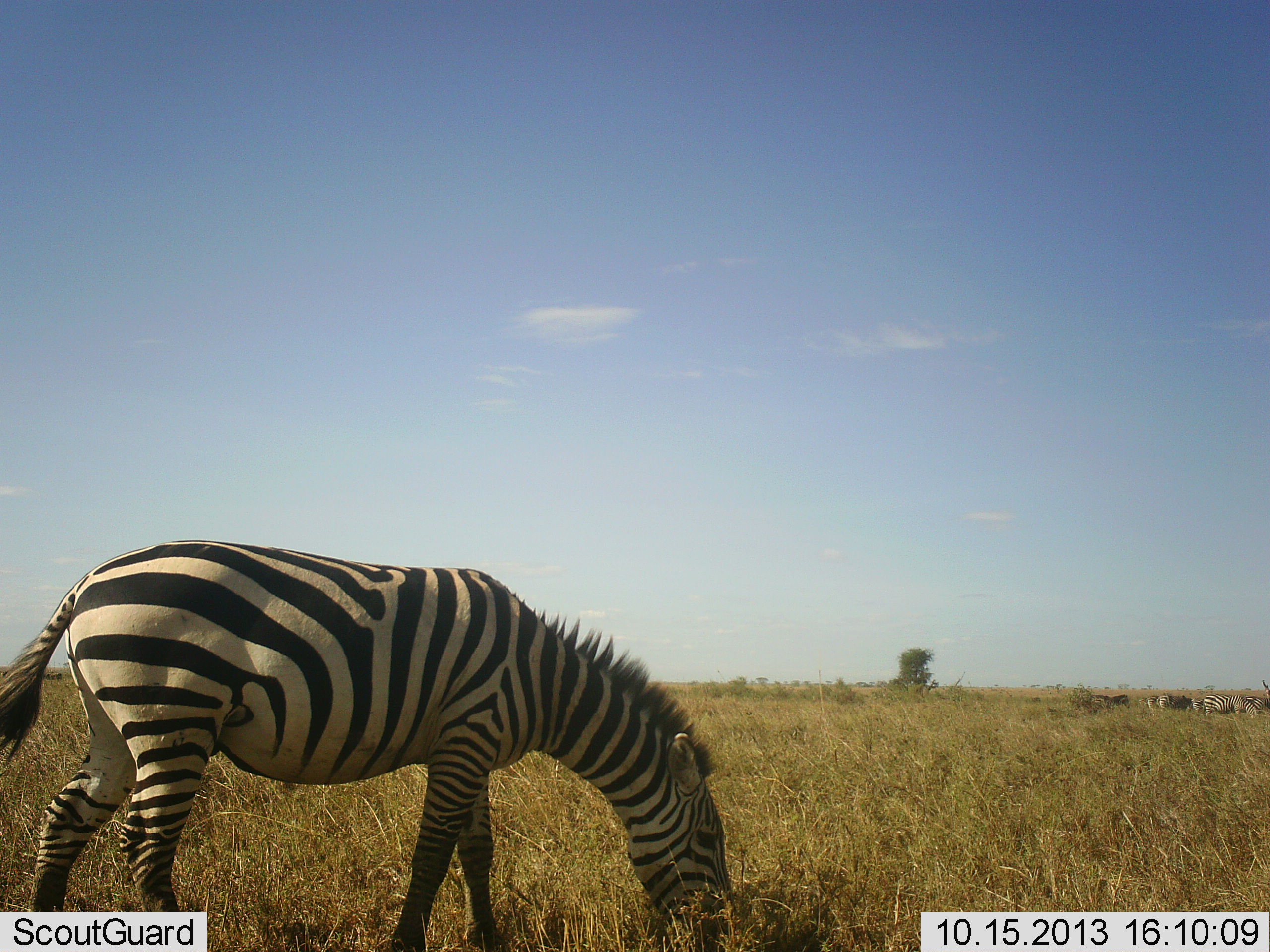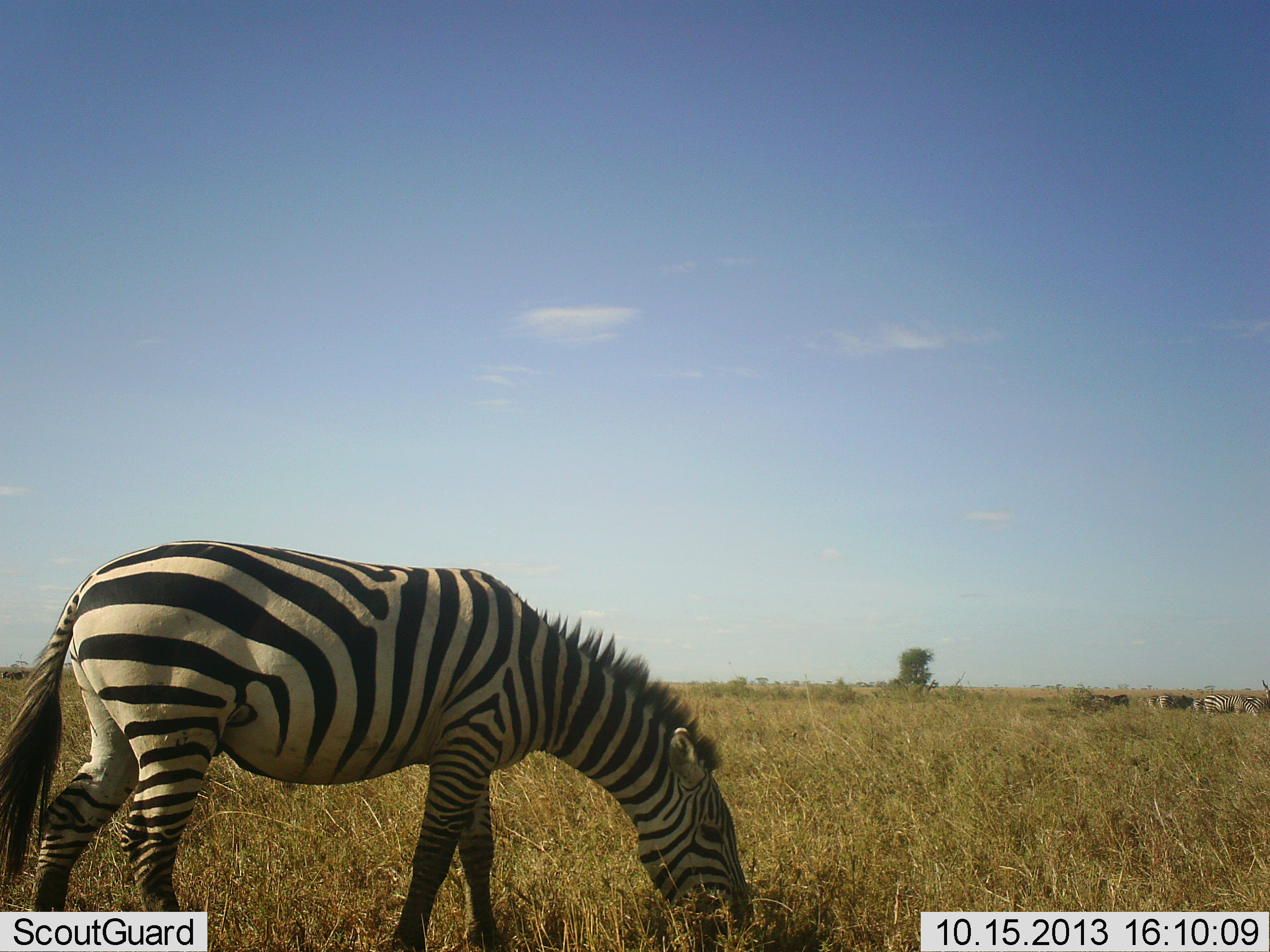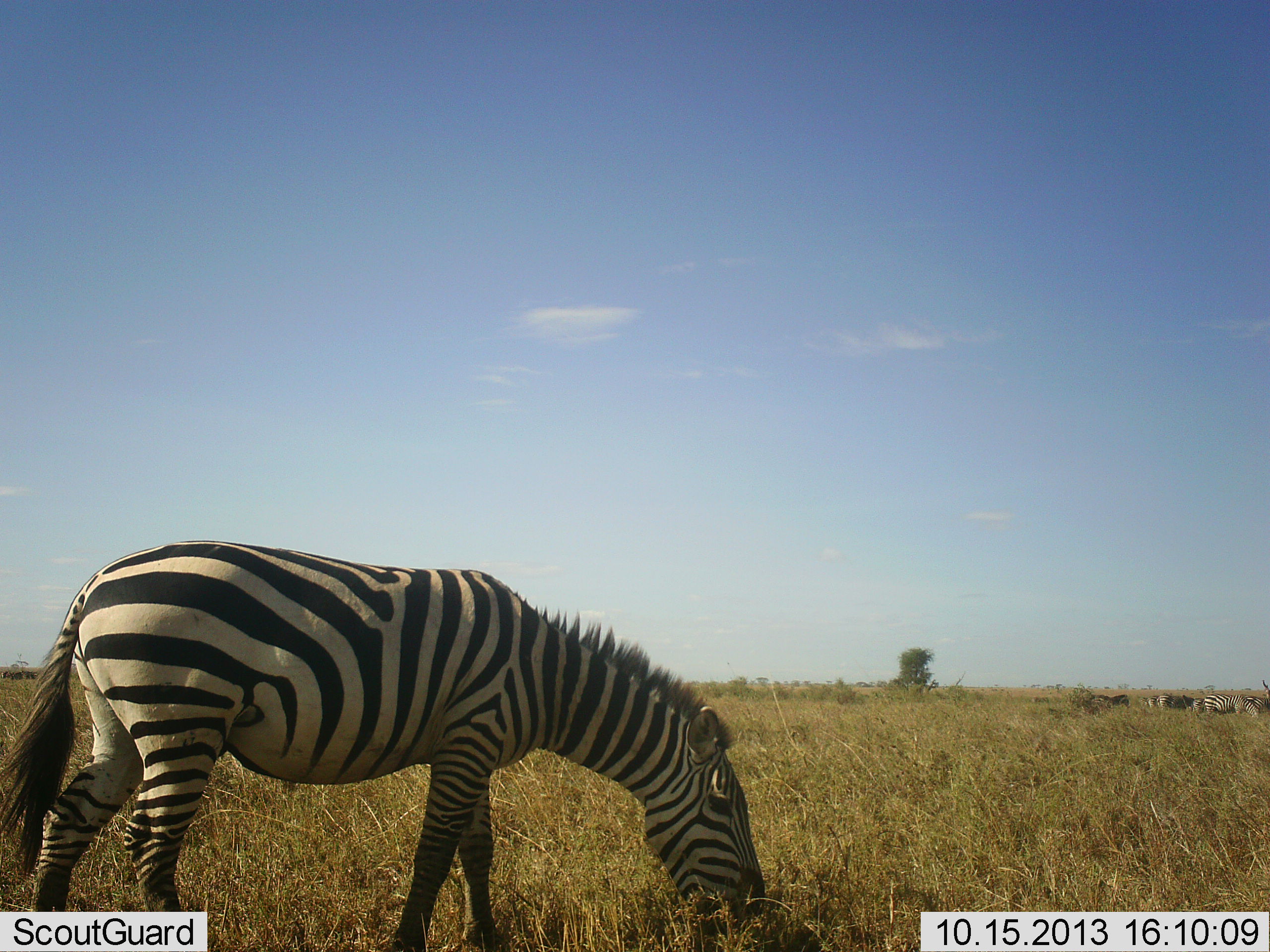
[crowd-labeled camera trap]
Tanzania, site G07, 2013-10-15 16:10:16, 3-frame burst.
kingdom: Animalia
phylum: Chordata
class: Mammalia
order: Perissodactyla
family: Equidae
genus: Equus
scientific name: Equus quagga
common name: plains zebra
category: zebra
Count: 2.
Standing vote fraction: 36%.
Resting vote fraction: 0%.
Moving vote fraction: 8%.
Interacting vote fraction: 0%.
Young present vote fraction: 0%.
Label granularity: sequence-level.